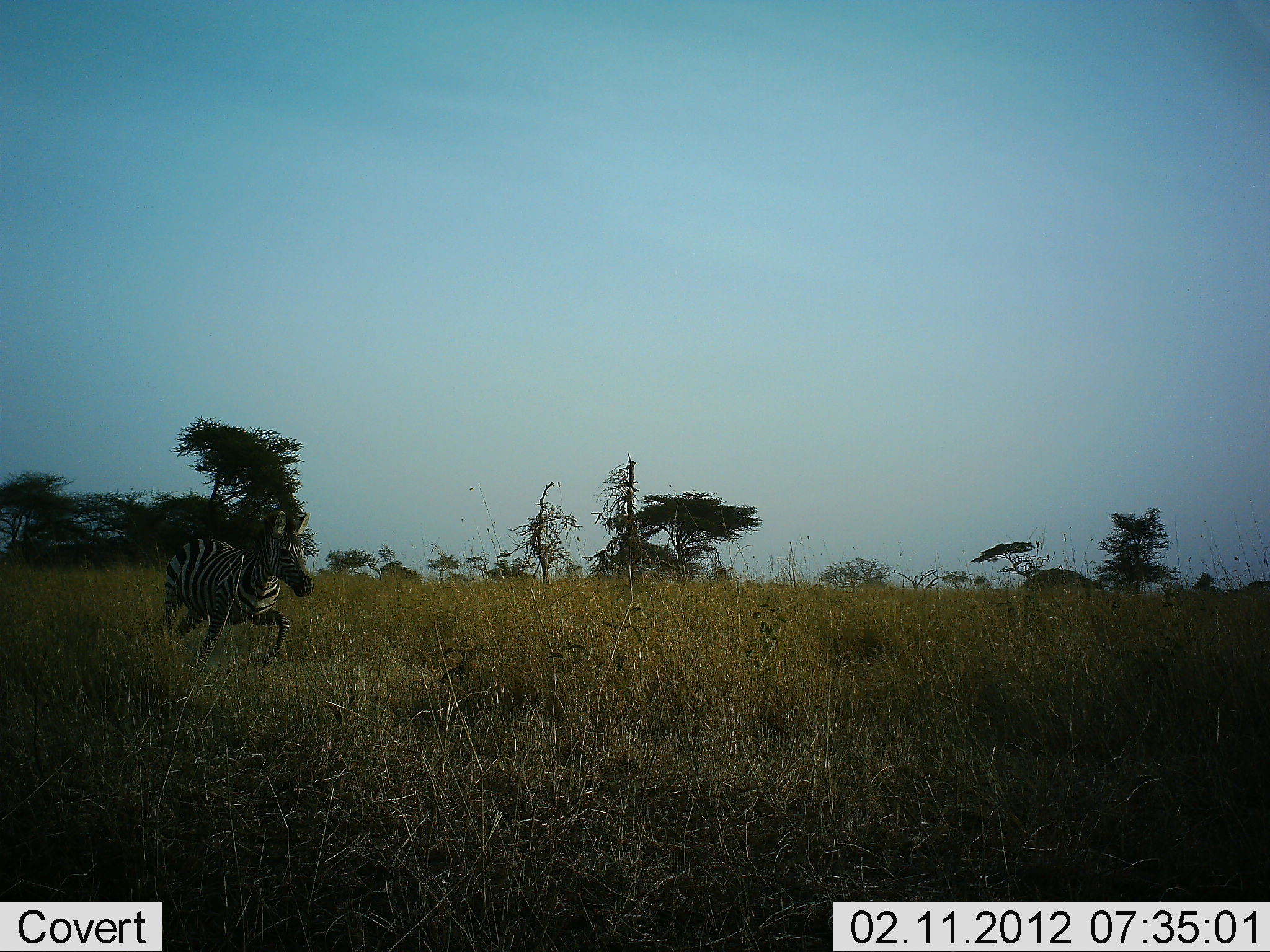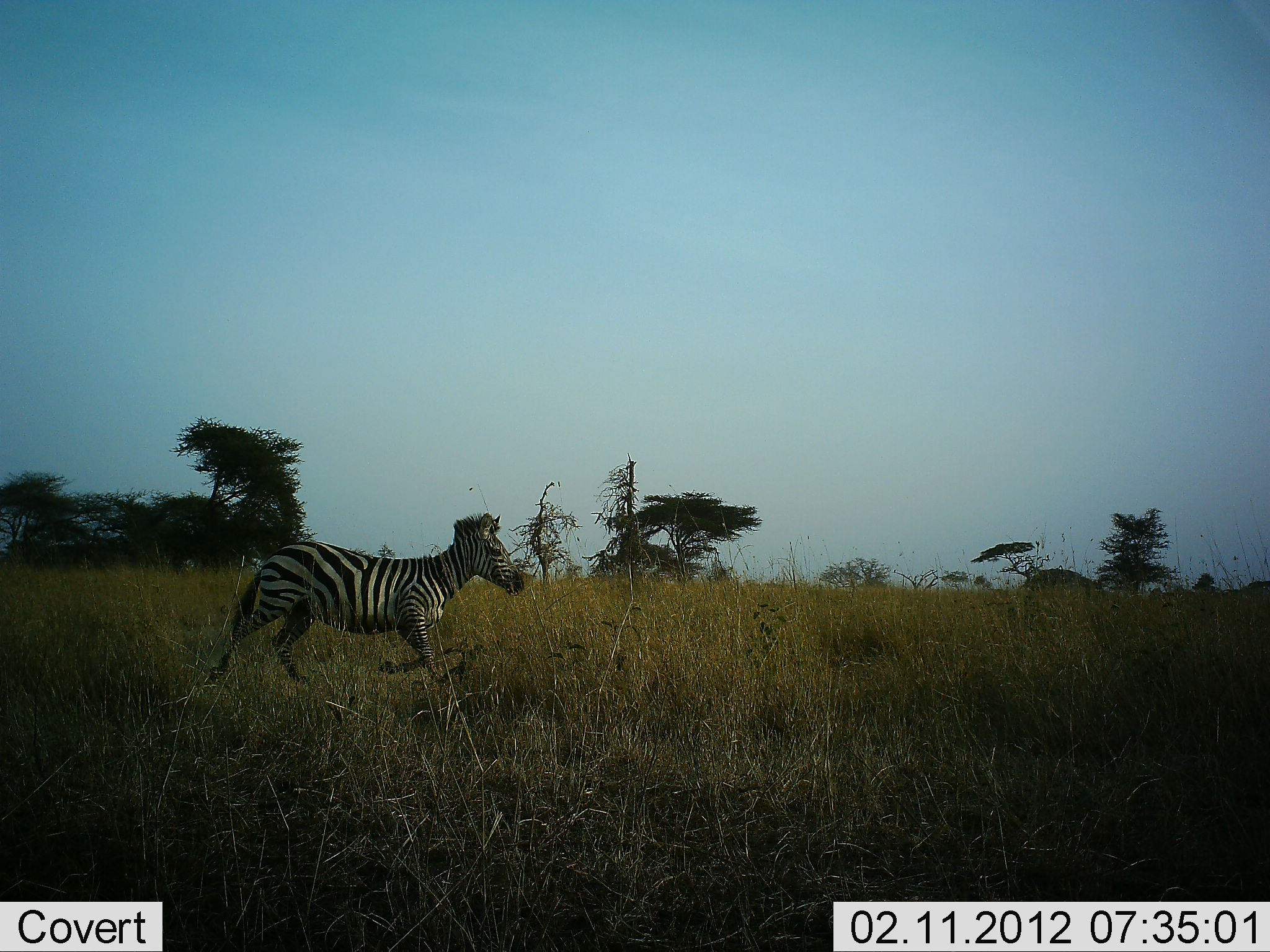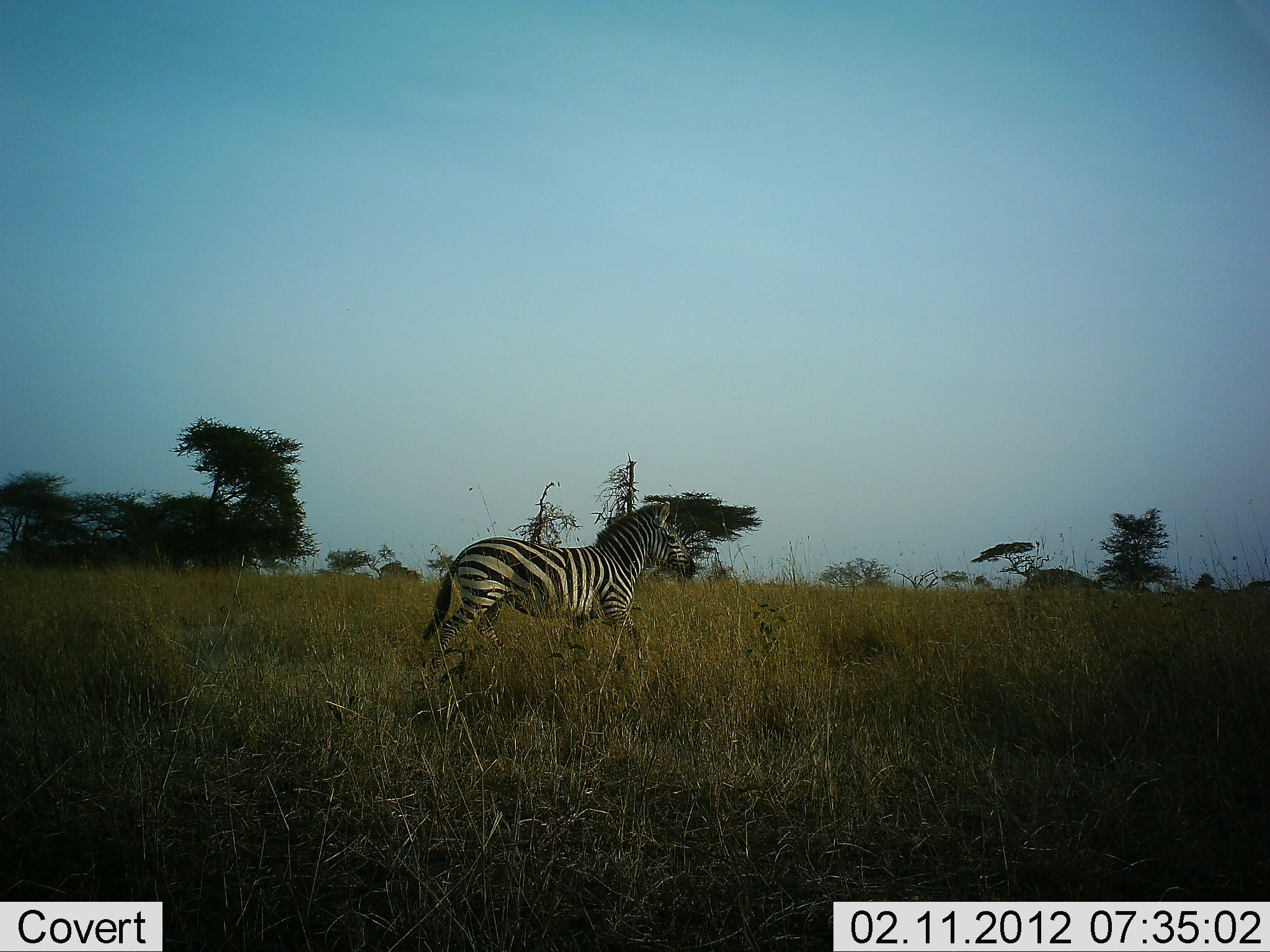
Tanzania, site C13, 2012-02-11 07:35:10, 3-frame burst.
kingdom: Animalia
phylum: Chordata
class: Mammalia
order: Perissodactyla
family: Equidae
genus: Equus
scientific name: Equus quagga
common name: plains zebra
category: zebra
Zebra (plains zebra) (Equus quagga), count 1. Behavior (volunteer vote fractions): standing 0%, resting 0%, moving 100%, interacting 0%. Young present (vote fraction): 8%. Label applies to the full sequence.